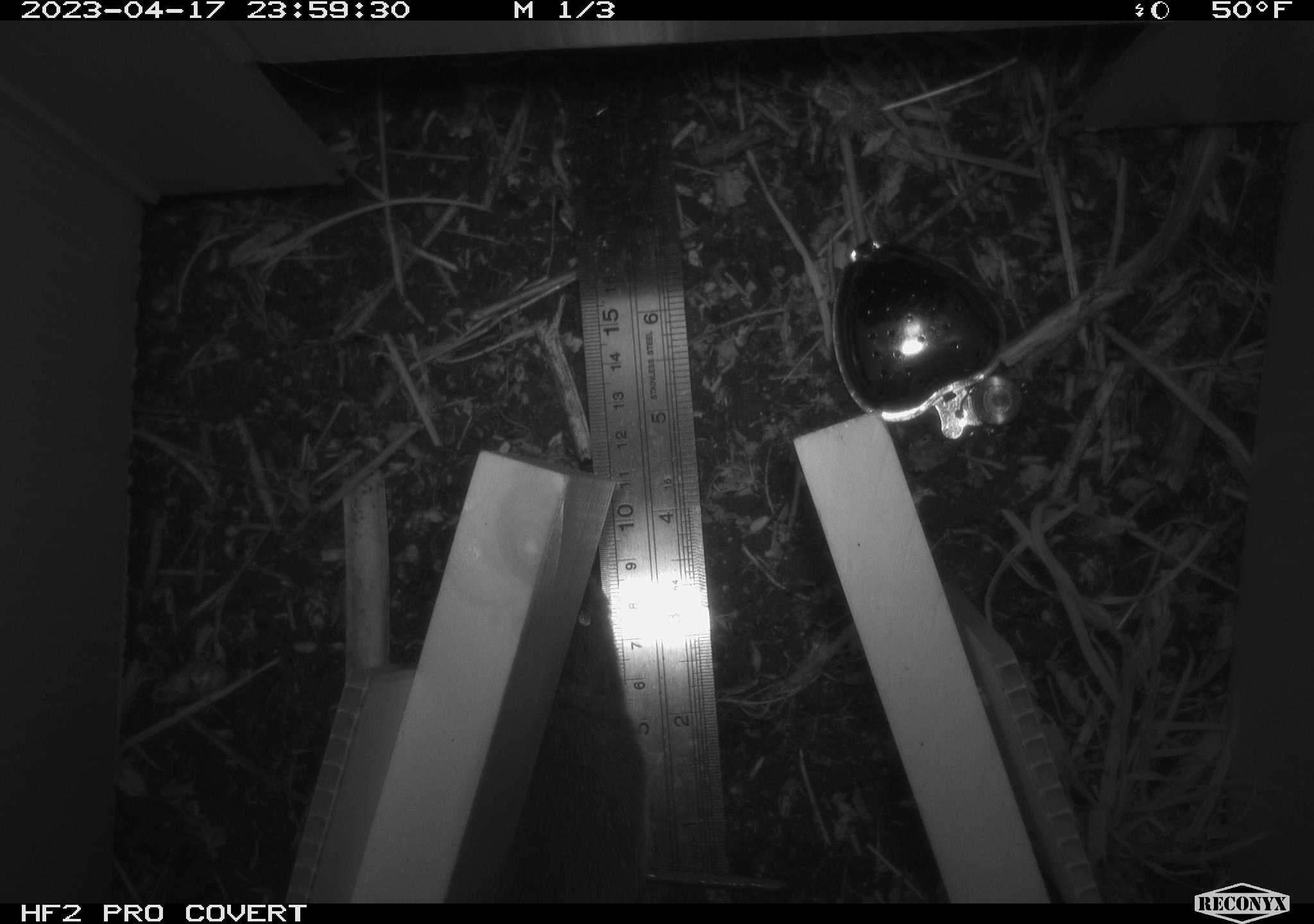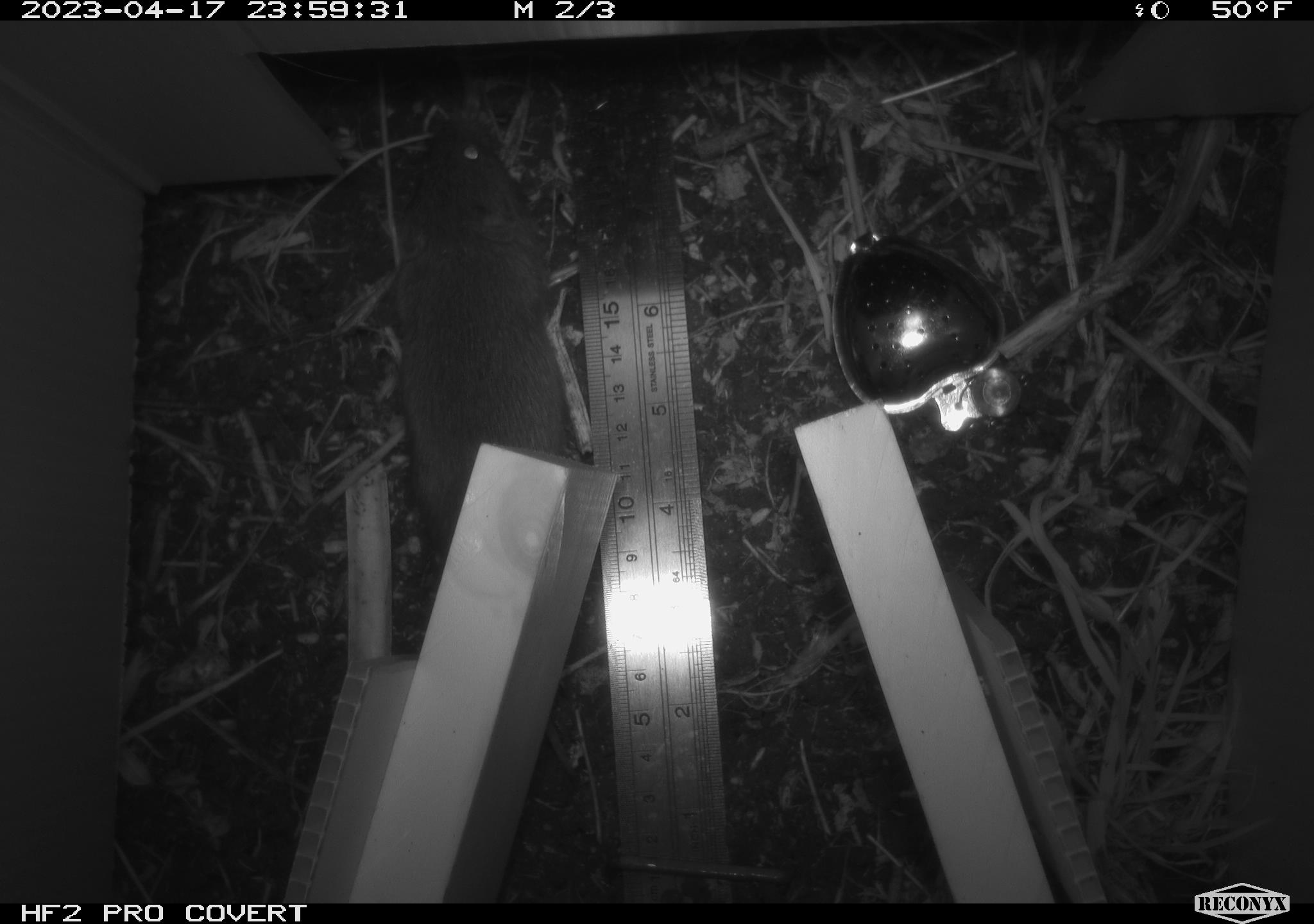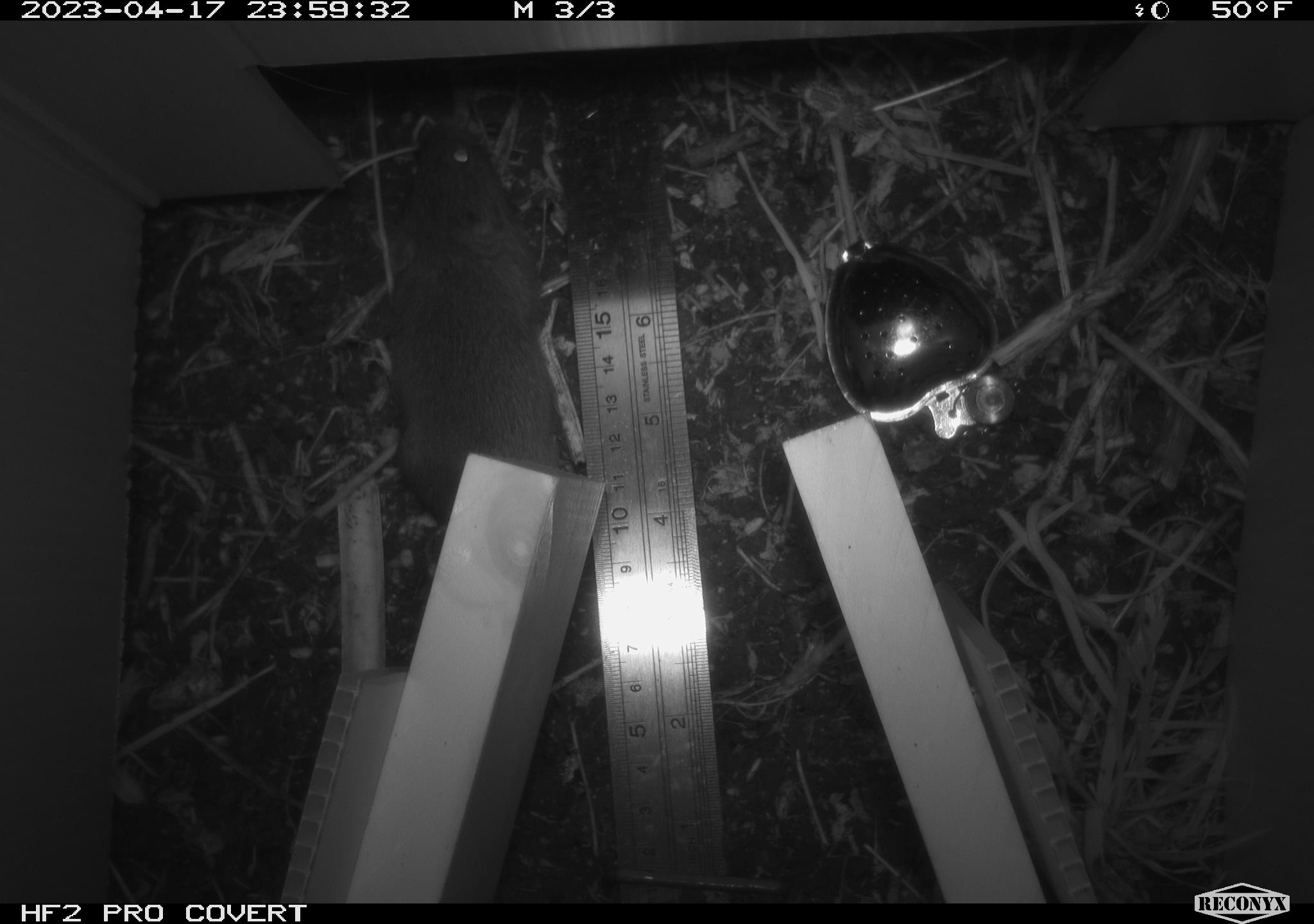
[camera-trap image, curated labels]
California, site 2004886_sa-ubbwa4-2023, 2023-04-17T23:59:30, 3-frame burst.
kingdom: Animalia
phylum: Chordata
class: Mammalia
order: Rodentia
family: Cricetidae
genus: Microtus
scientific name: Microtus californicus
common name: california vole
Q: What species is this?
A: California vole (Microtus californicus).